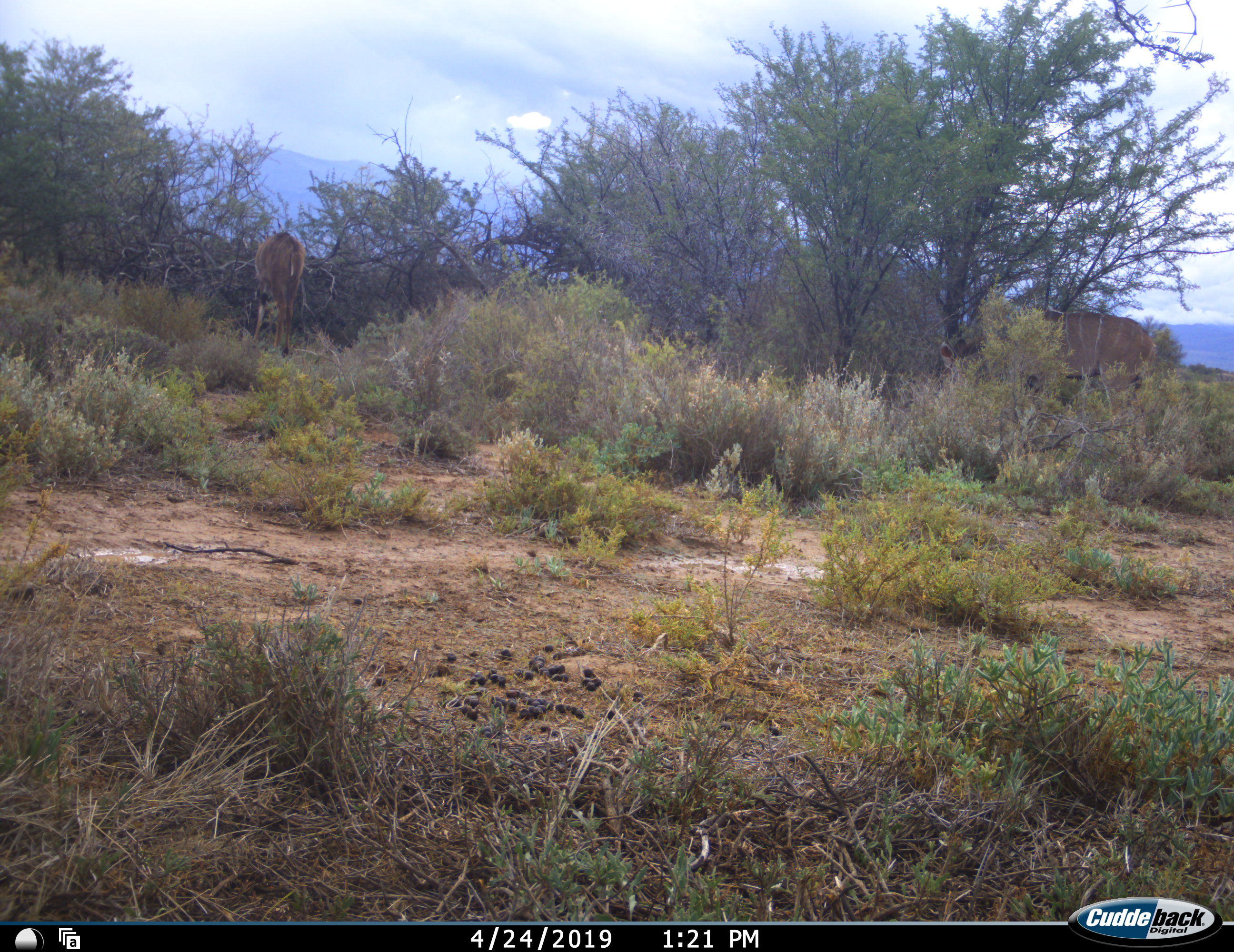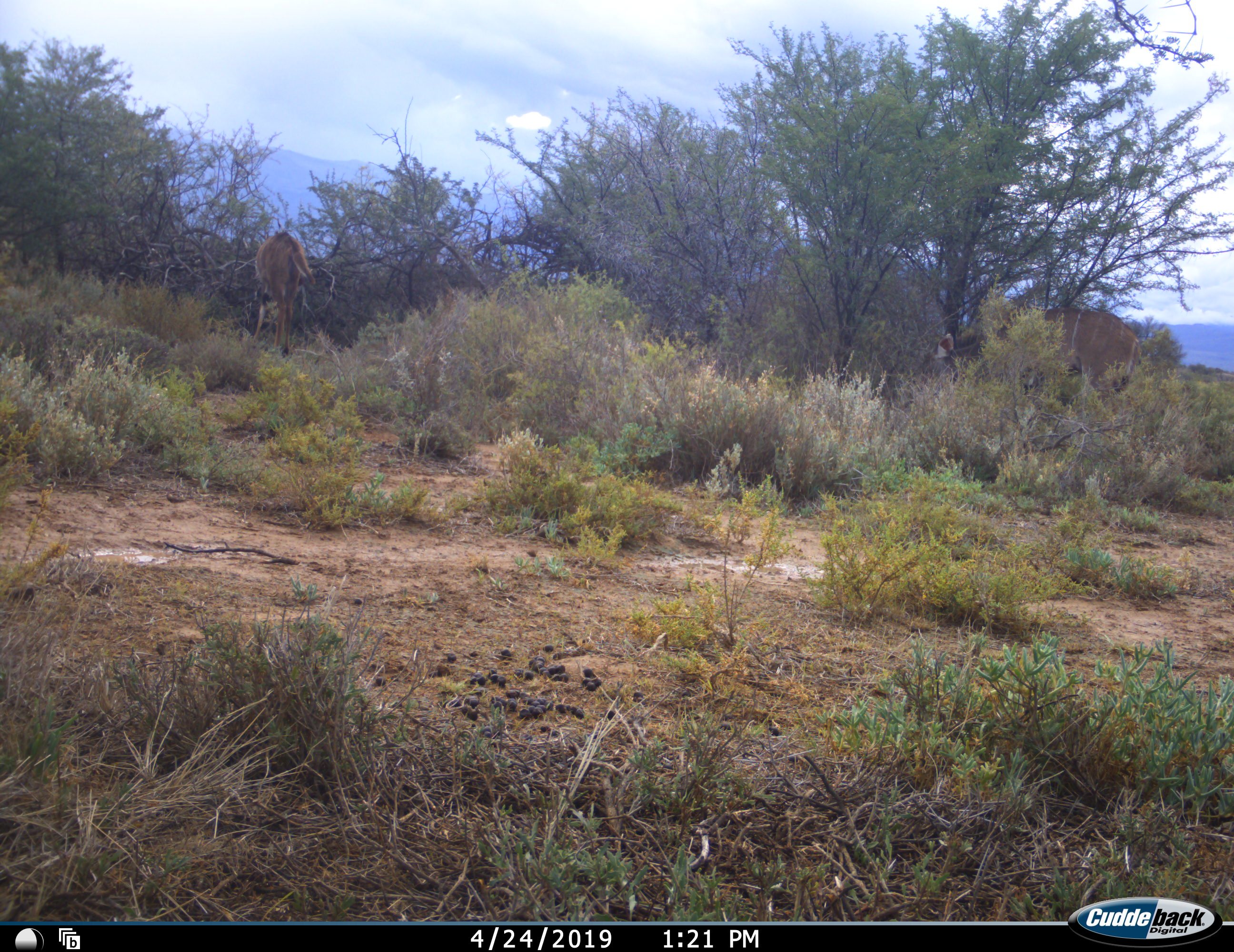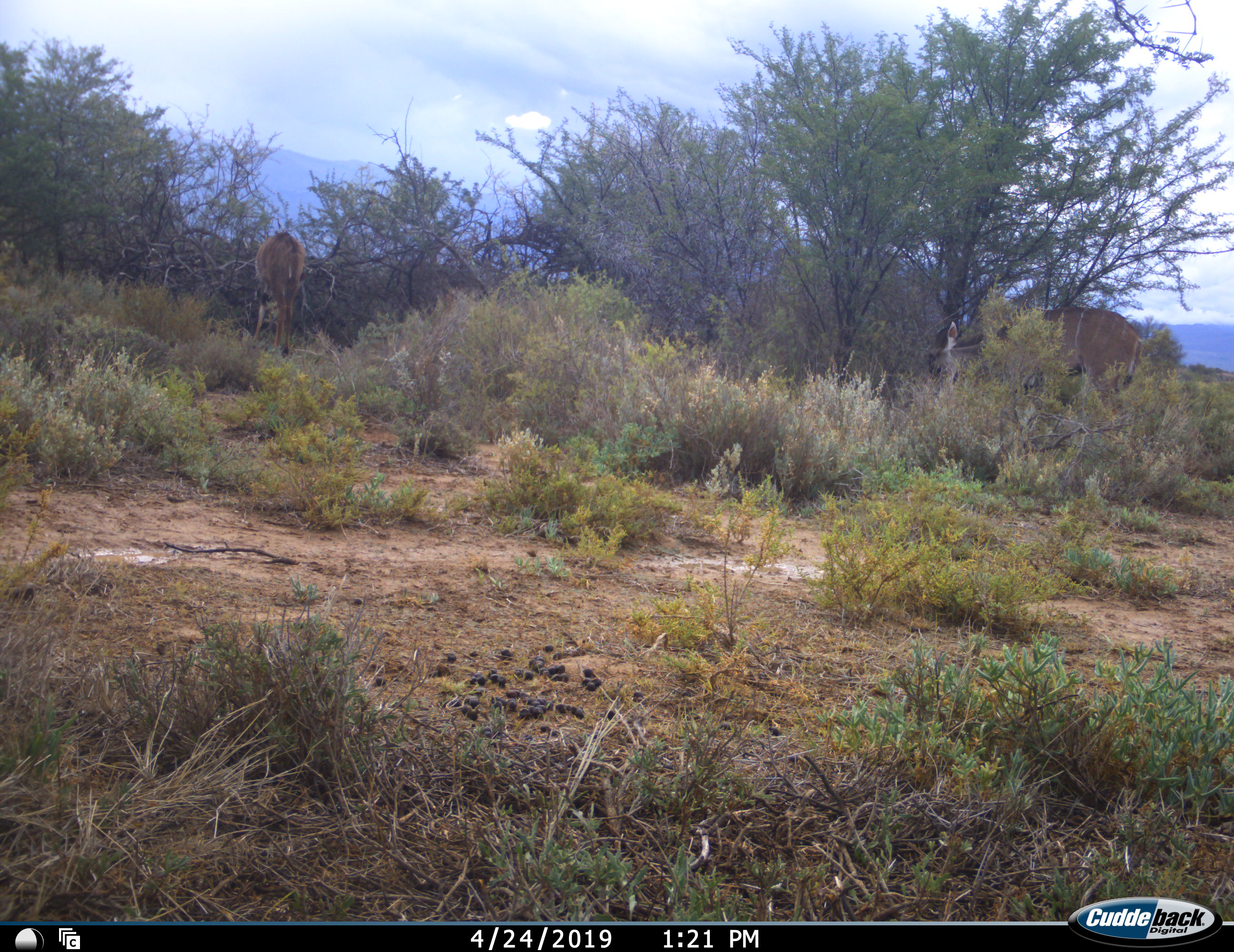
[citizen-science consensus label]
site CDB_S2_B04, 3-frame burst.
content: unidentified animal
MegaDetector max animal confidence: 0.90